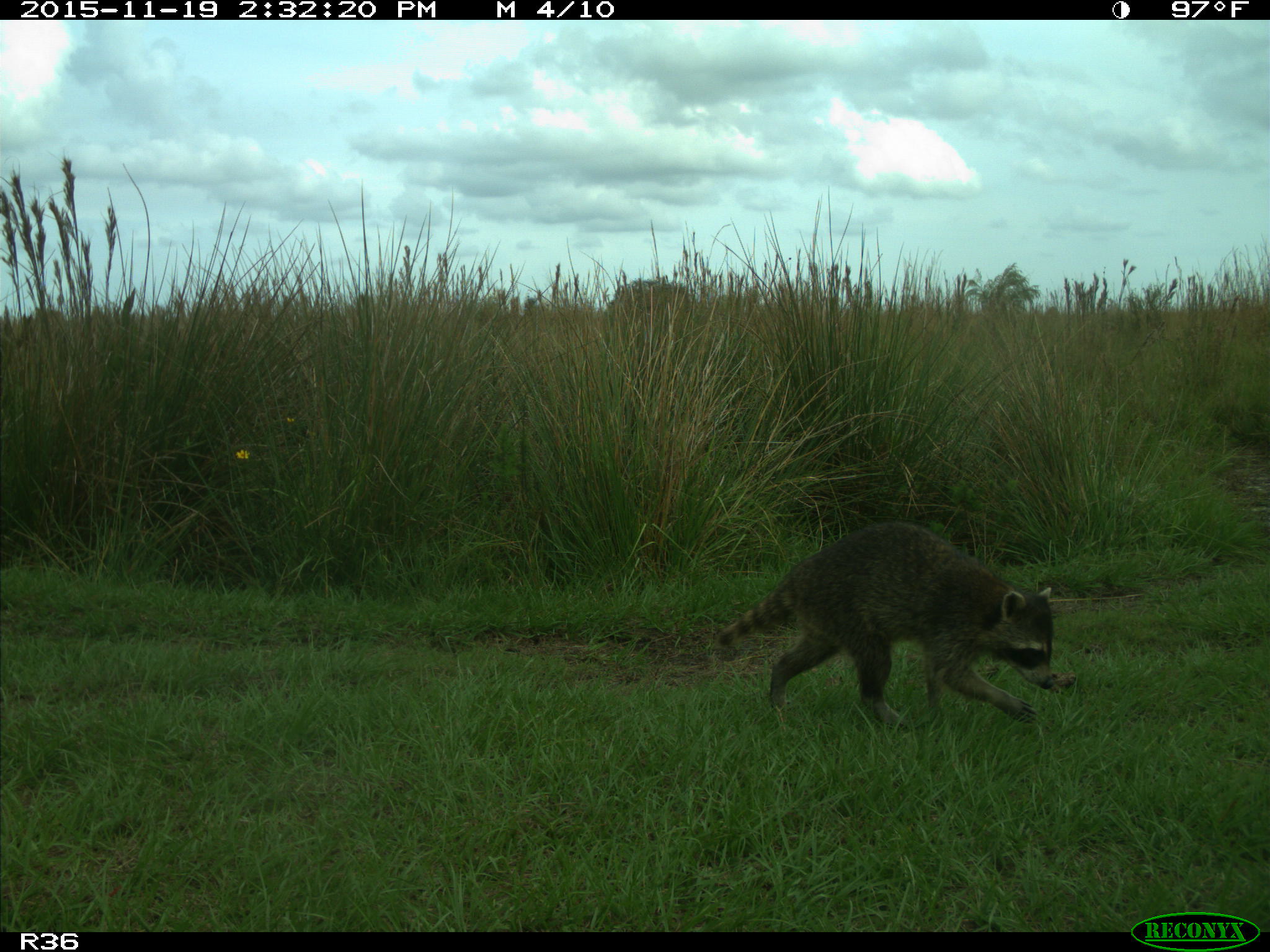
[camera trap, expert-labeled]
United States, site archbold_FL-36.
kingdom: Animalia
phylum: Chordata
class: Mammalia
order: Carnivora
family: Procyonidae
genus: Procyon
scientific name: Procyon lotor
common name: common raccoon